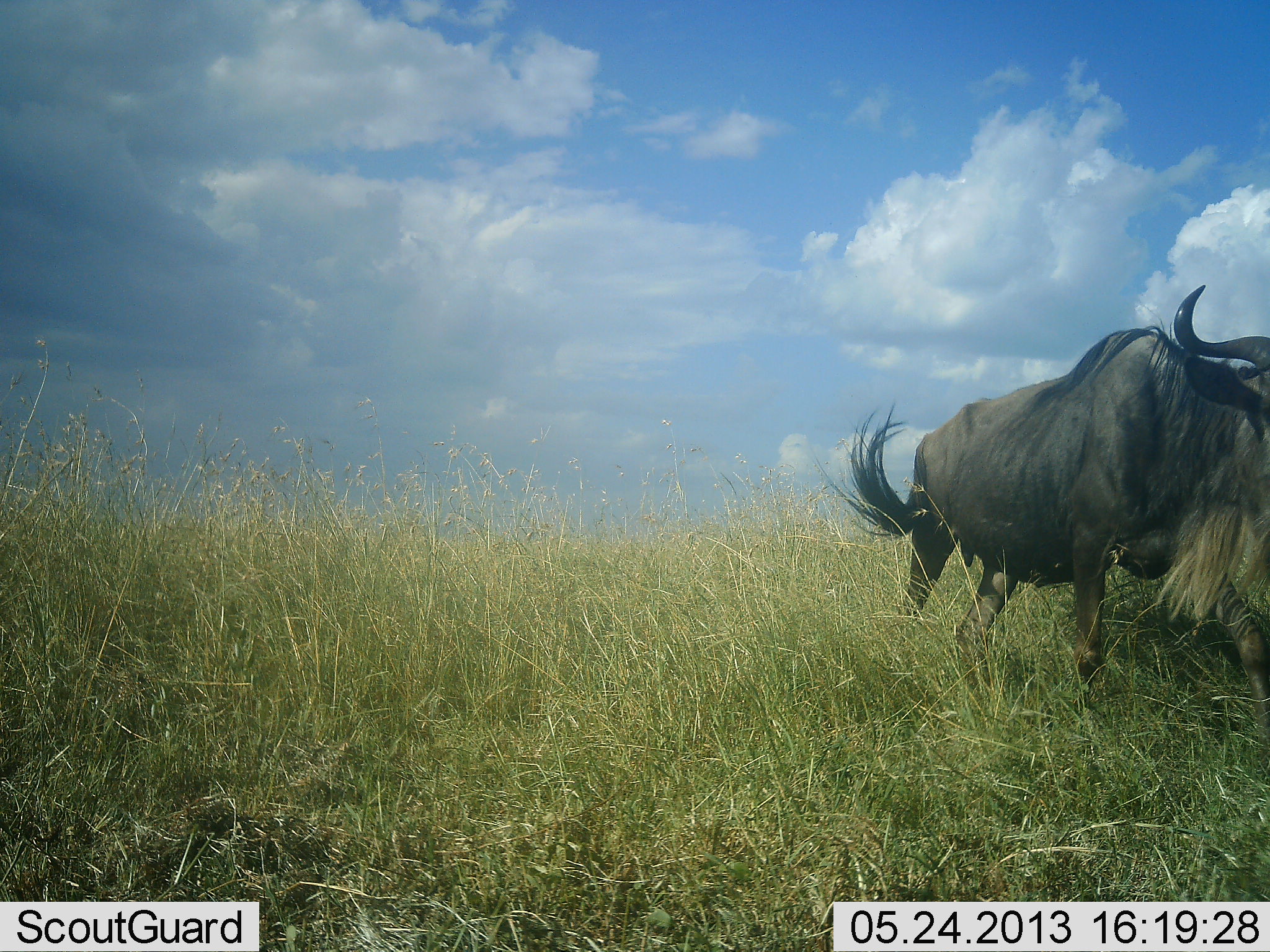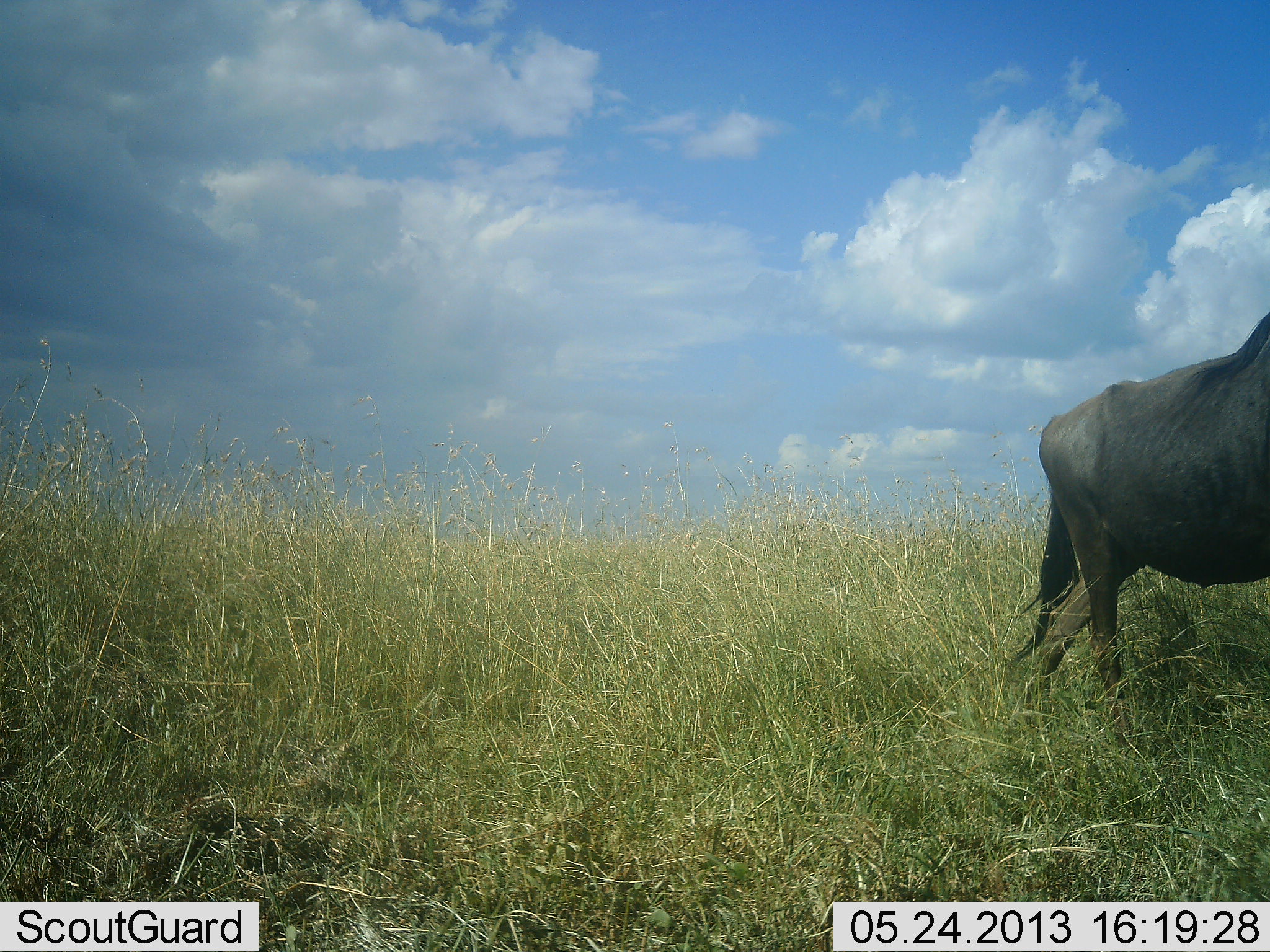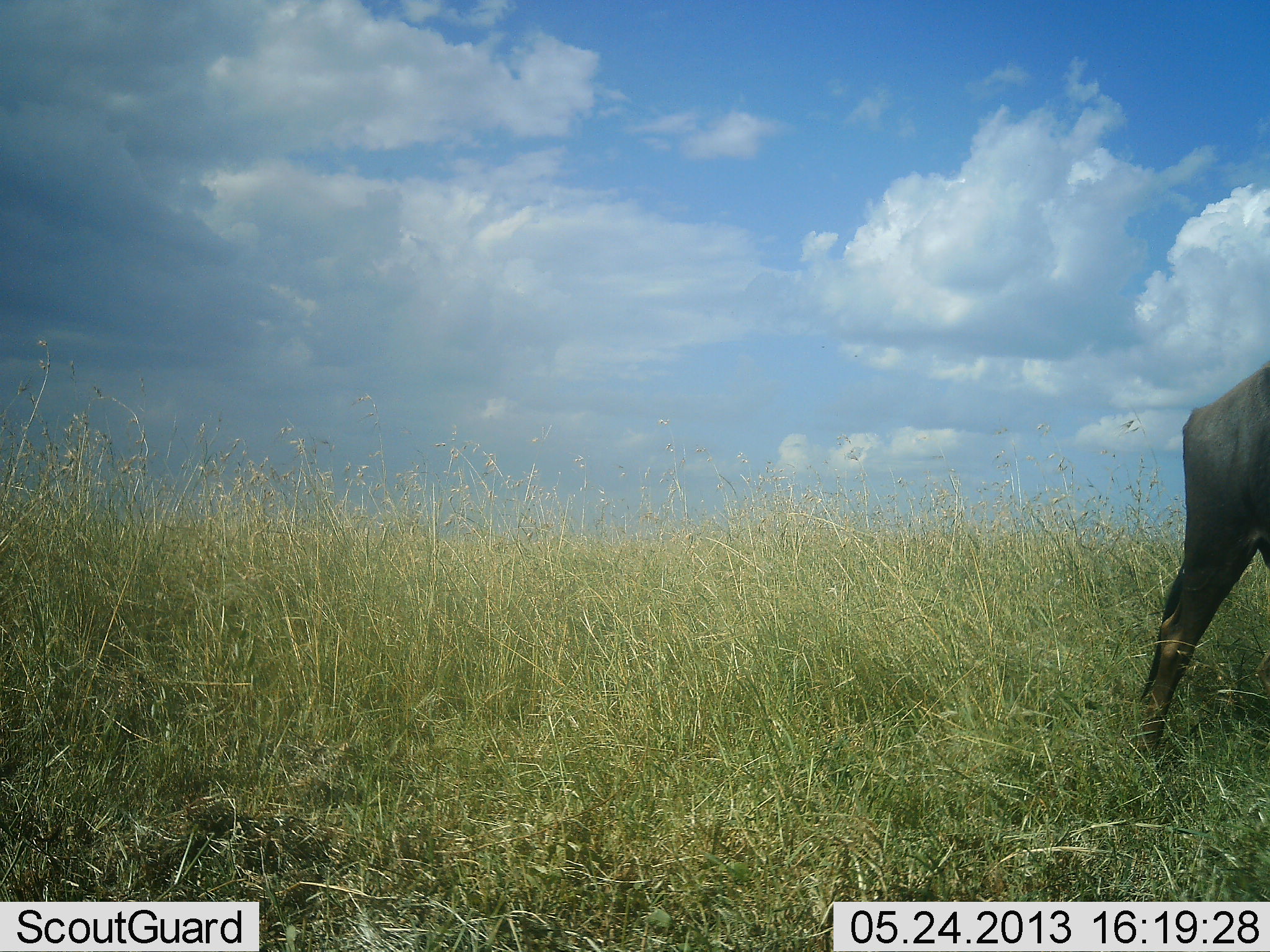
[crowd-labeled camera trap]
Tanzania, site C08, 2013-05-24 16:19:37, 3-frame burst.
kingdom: Animalia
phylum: Chordata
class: Mammalia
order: Artiodactyla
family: Bovidae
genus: Connochaetes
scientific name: Connochaetes taurinus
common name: blue wildebeest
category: wildebeest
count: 1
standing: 0%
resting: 0%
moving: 100%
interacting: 0%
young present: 0%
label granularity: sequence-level